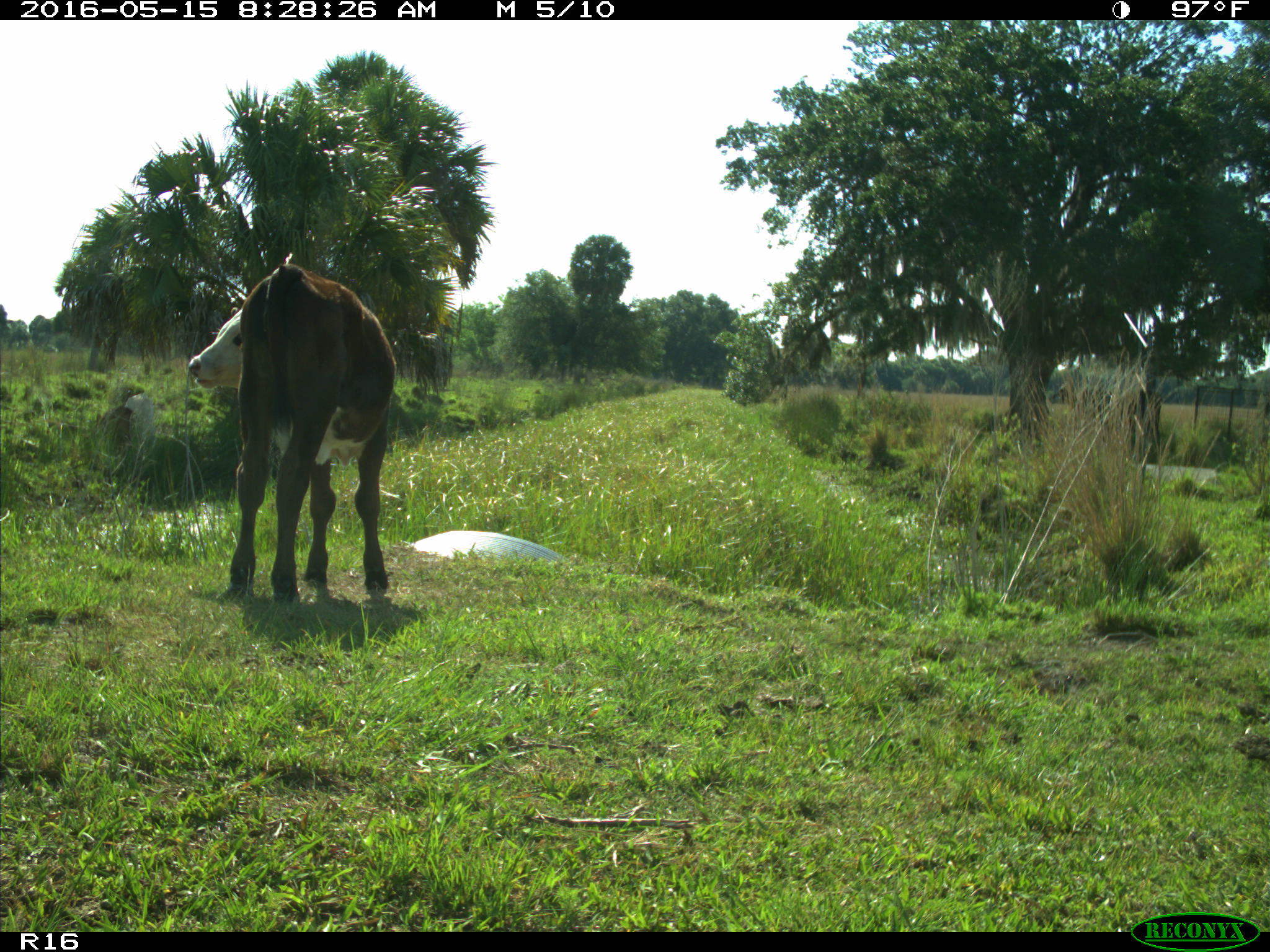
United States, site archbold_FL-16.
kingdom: Animalia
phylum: Chordata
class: Mammalia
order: Artiodactyla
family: Bovidae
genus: Bos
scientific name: Bos taurus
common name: domestic cow